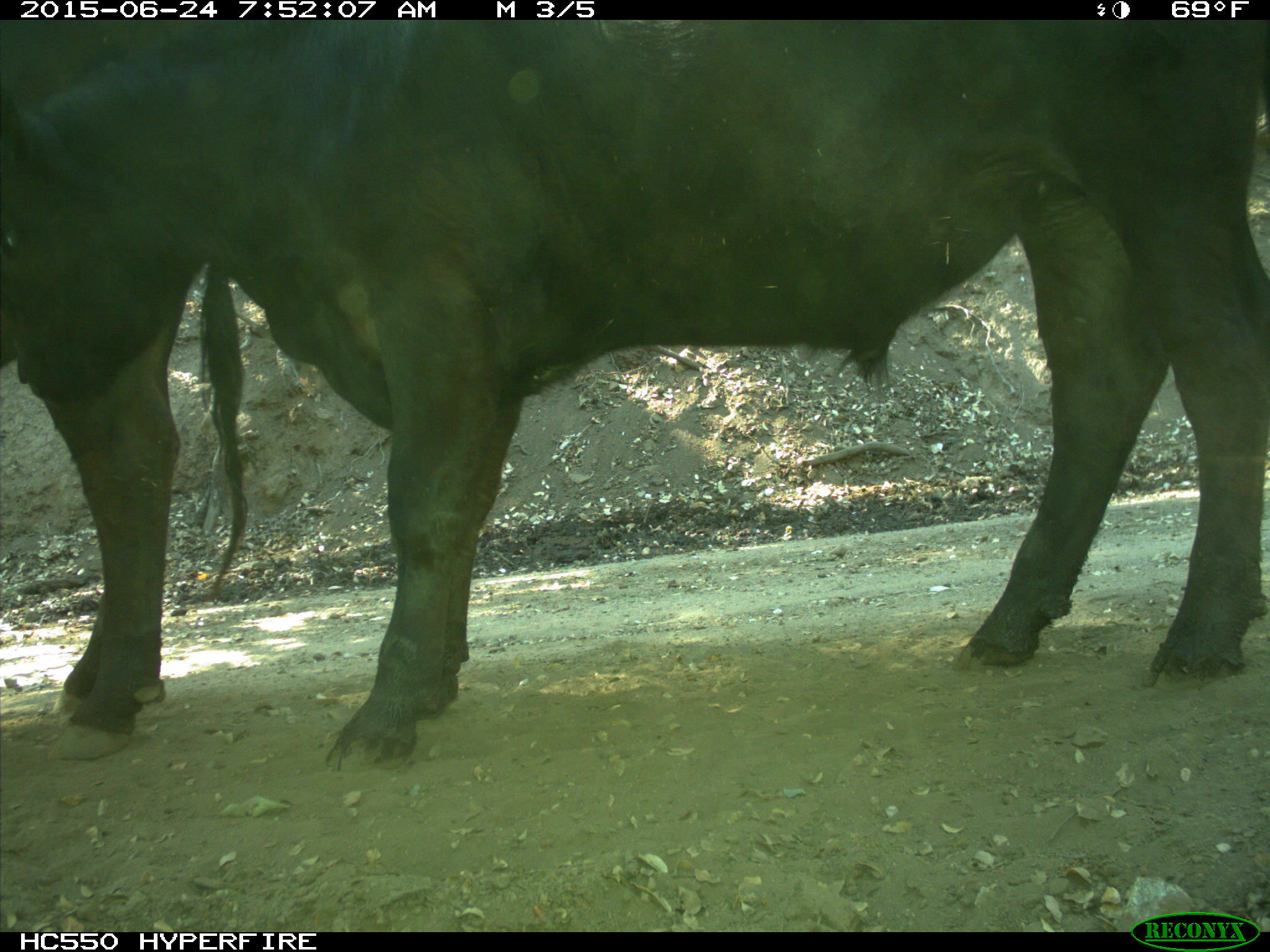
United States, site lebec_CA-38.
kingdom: Animalia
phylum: Chordata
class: Mammalia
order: Artiodactyla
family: Bovidae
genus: Bos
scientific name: Bos taurus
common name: domestic cow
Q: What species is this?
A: Bos taurus (domestic cow).